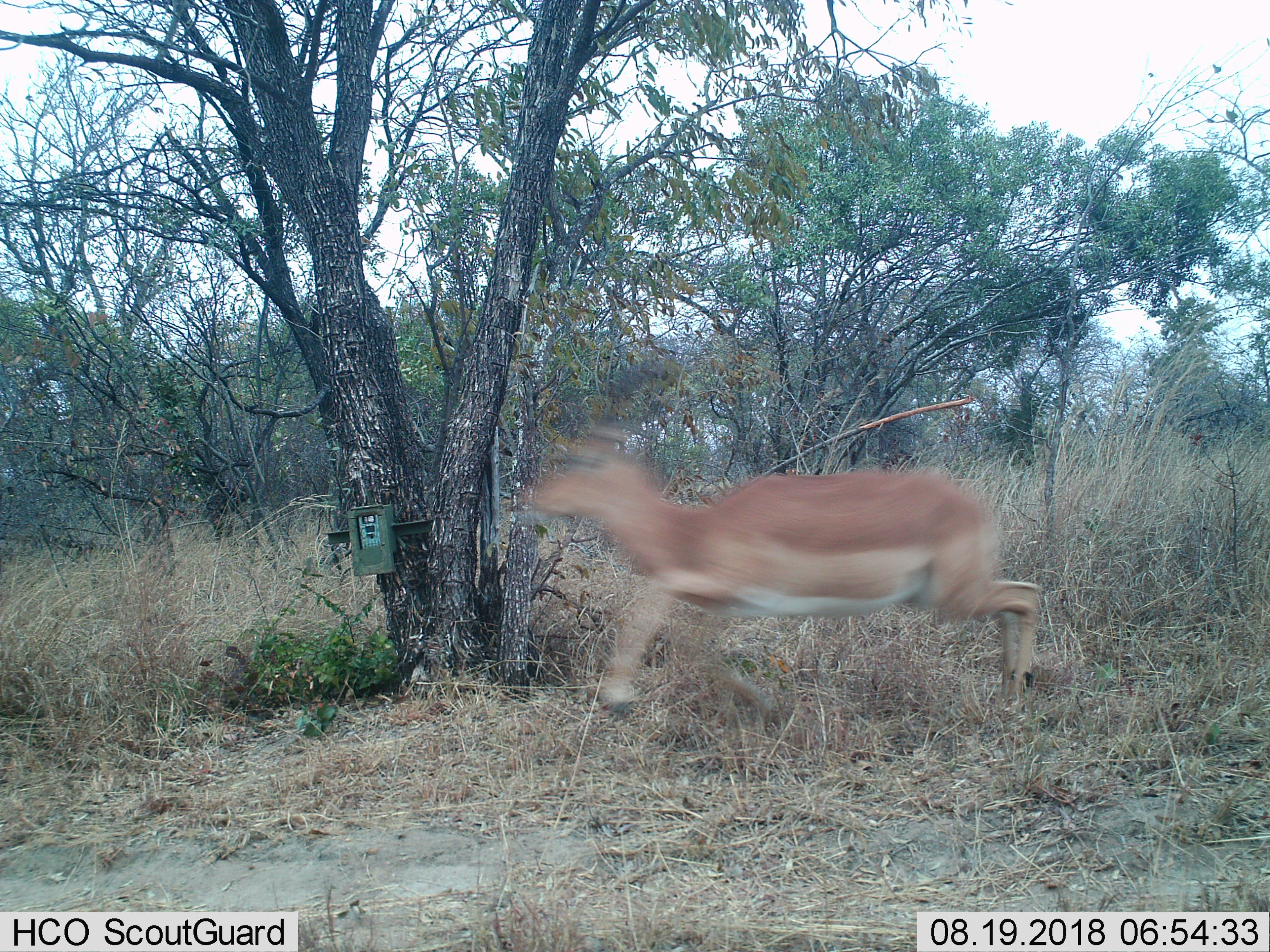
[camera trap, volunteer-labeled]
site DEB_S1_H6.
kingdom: Animalia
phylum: Chordata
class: Mammalia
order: Artiodactyla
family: Bovidae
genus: Aepyceros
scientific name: Aepyceros melampus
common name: impala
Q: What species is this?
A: Impala (Aepyceros melampus).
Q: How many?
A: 1.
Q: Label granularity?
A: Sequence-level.